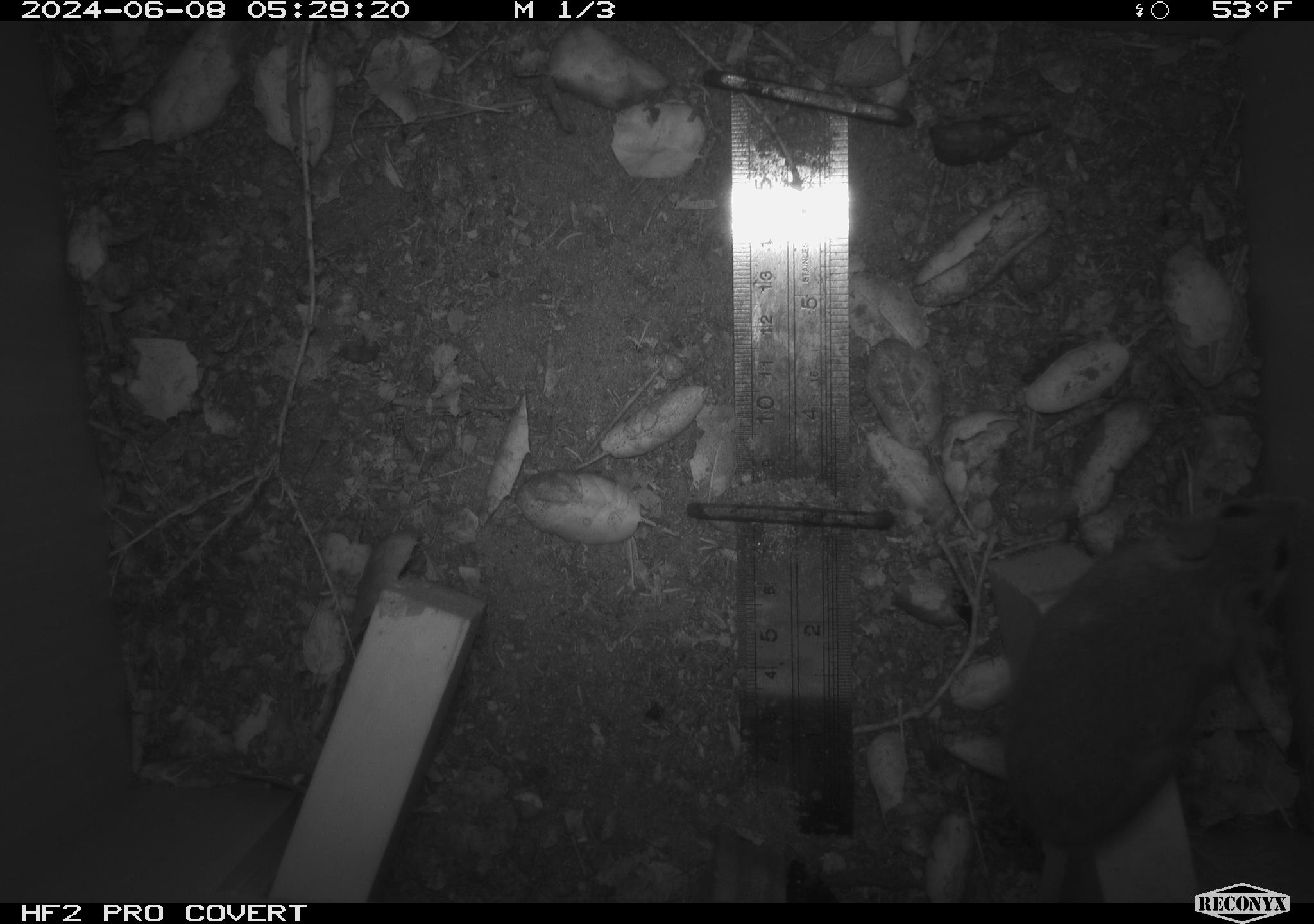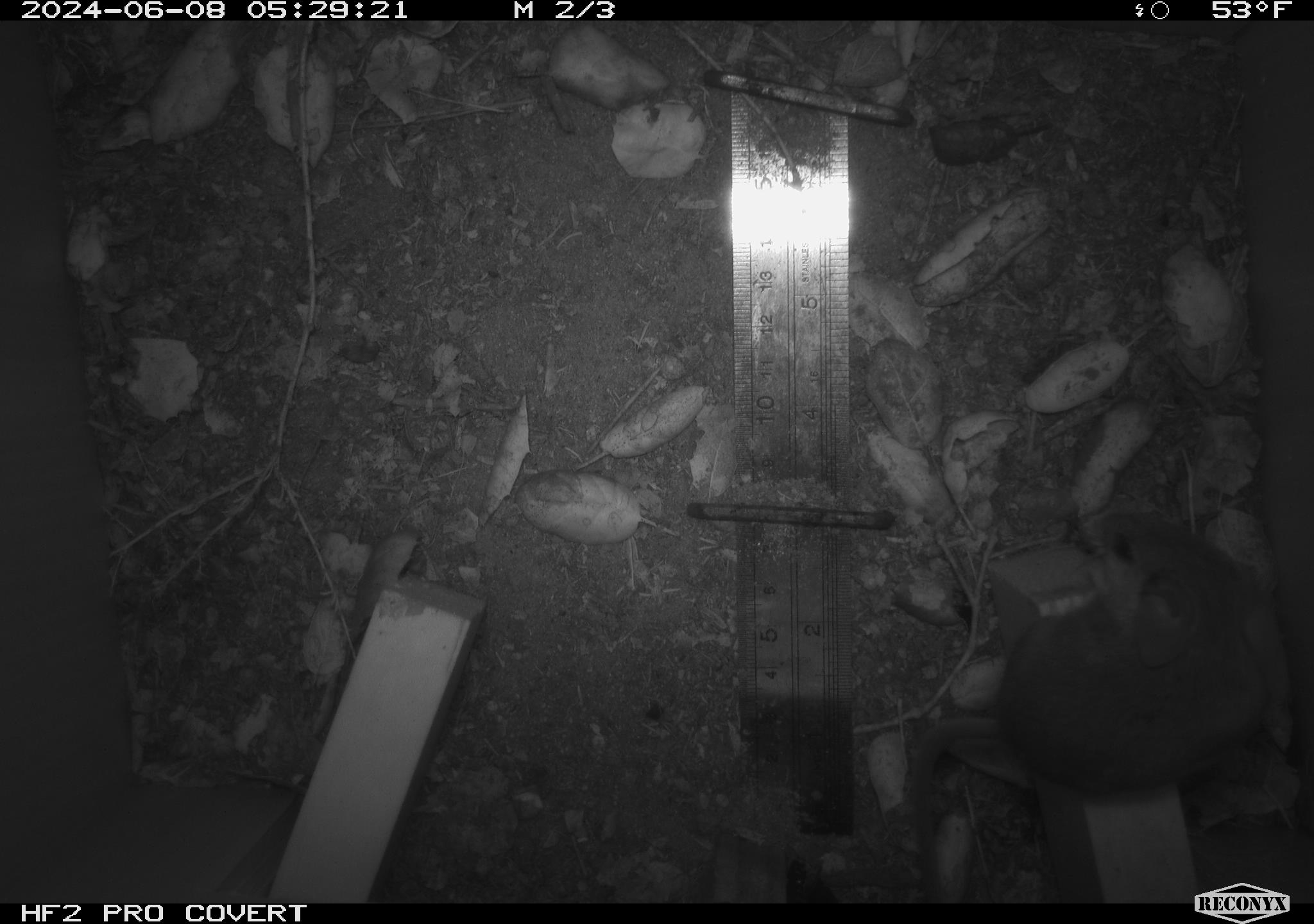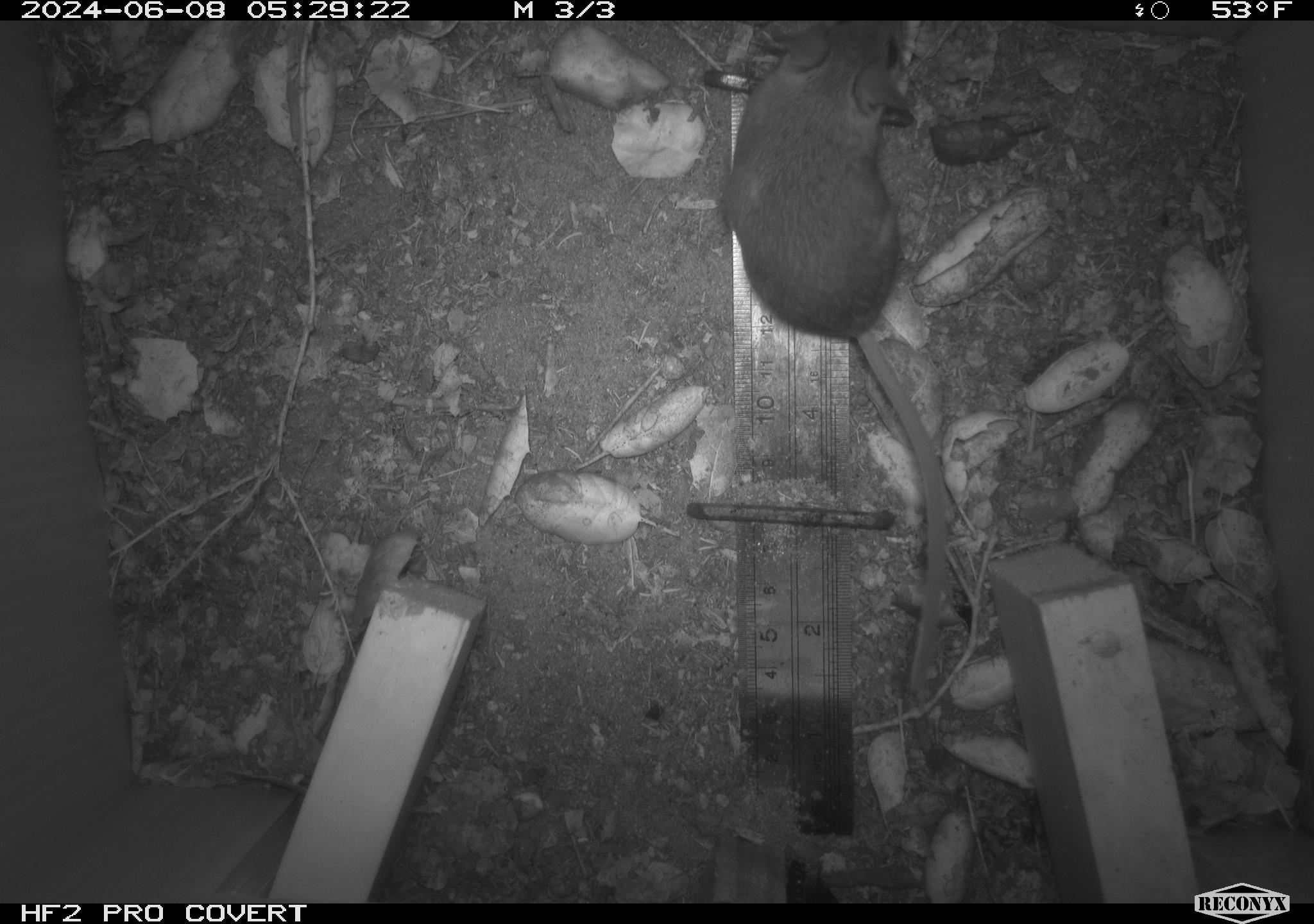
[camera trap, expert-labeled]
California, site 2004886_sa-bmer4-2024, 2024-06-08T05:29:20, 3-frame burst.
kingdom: Animalia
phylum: Chordata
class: Mammalia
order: Rodentia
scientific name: Rodentia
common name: woodrat or rat or mouse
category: woodrat or rat or mouse species